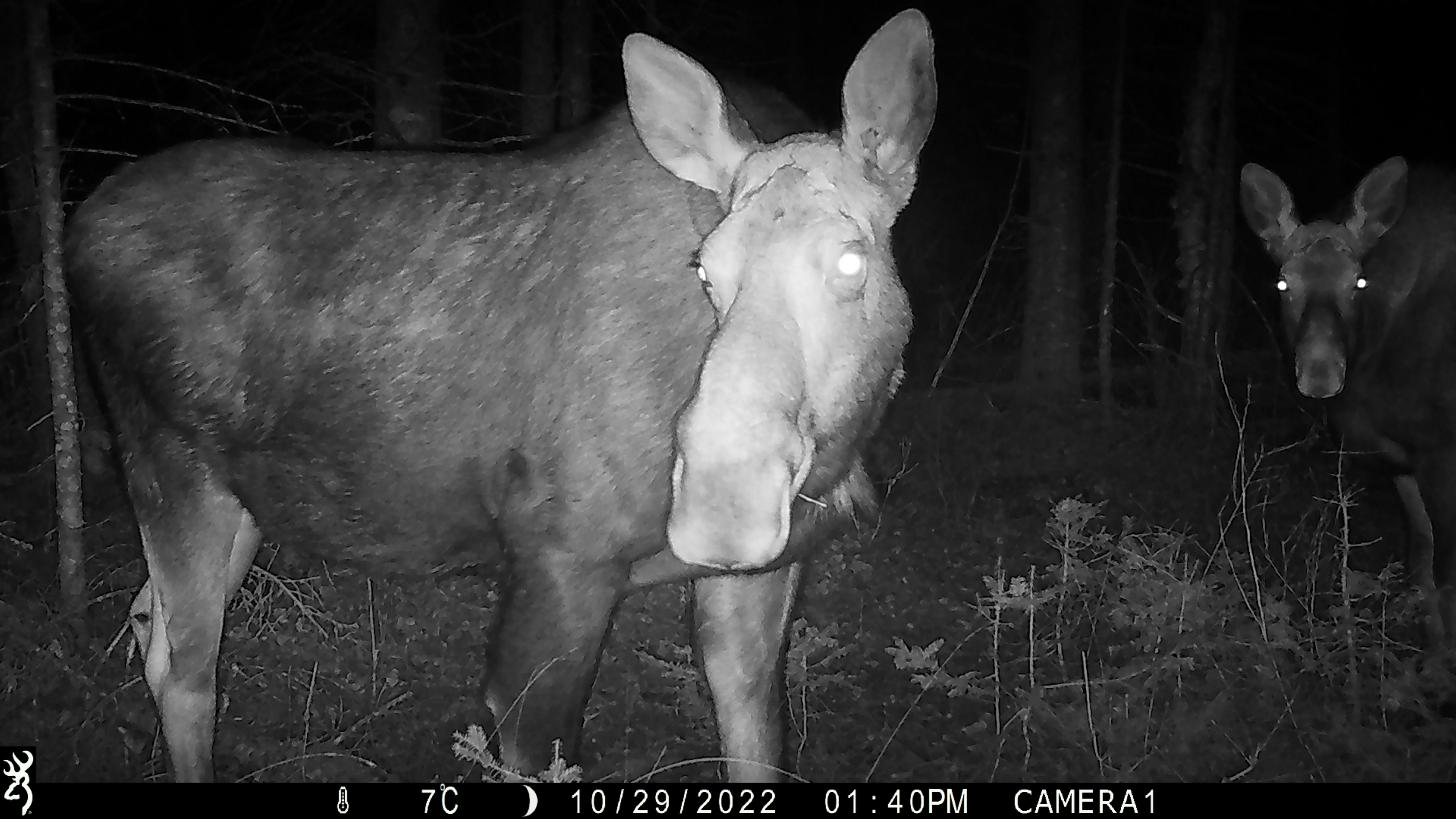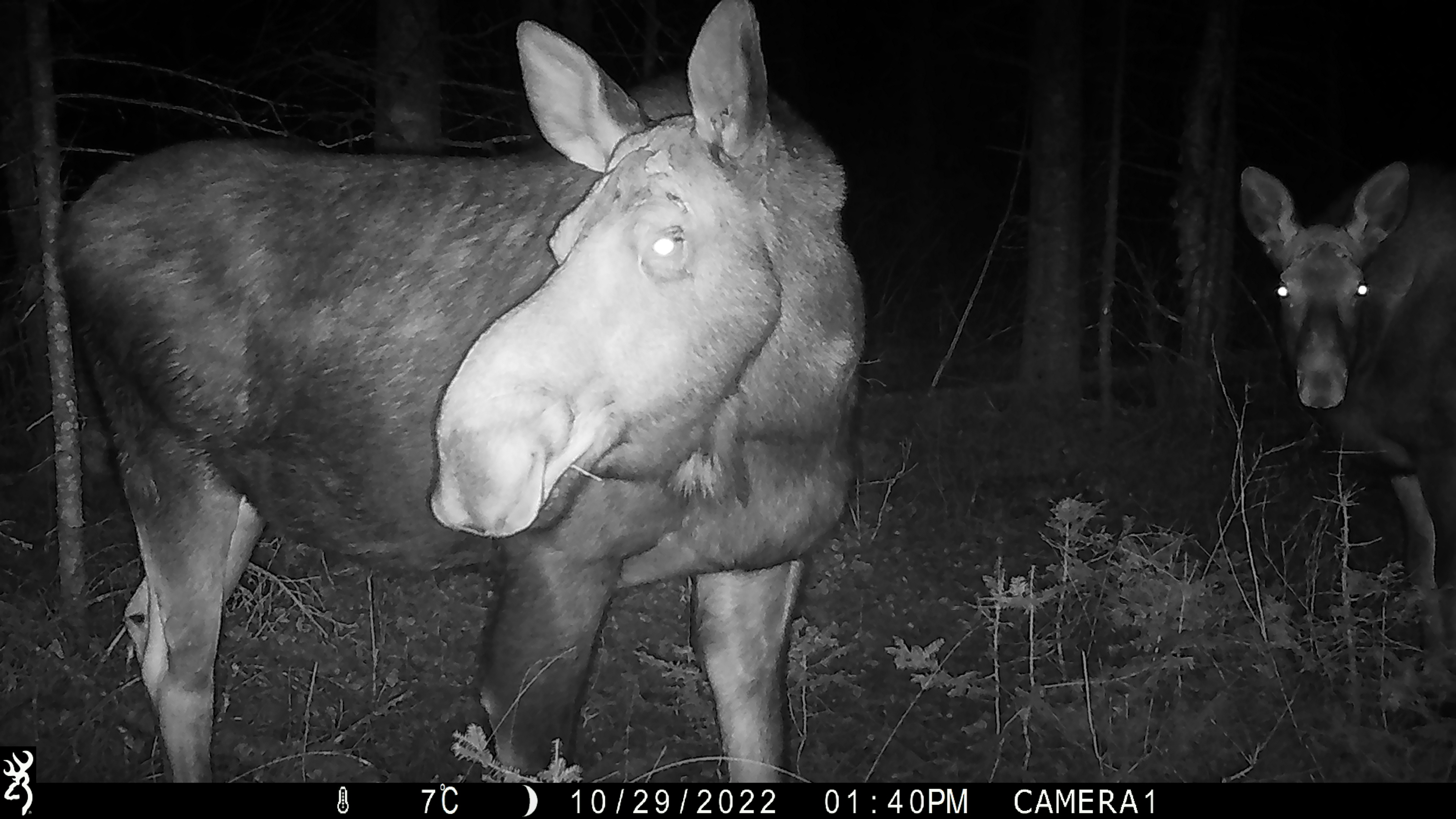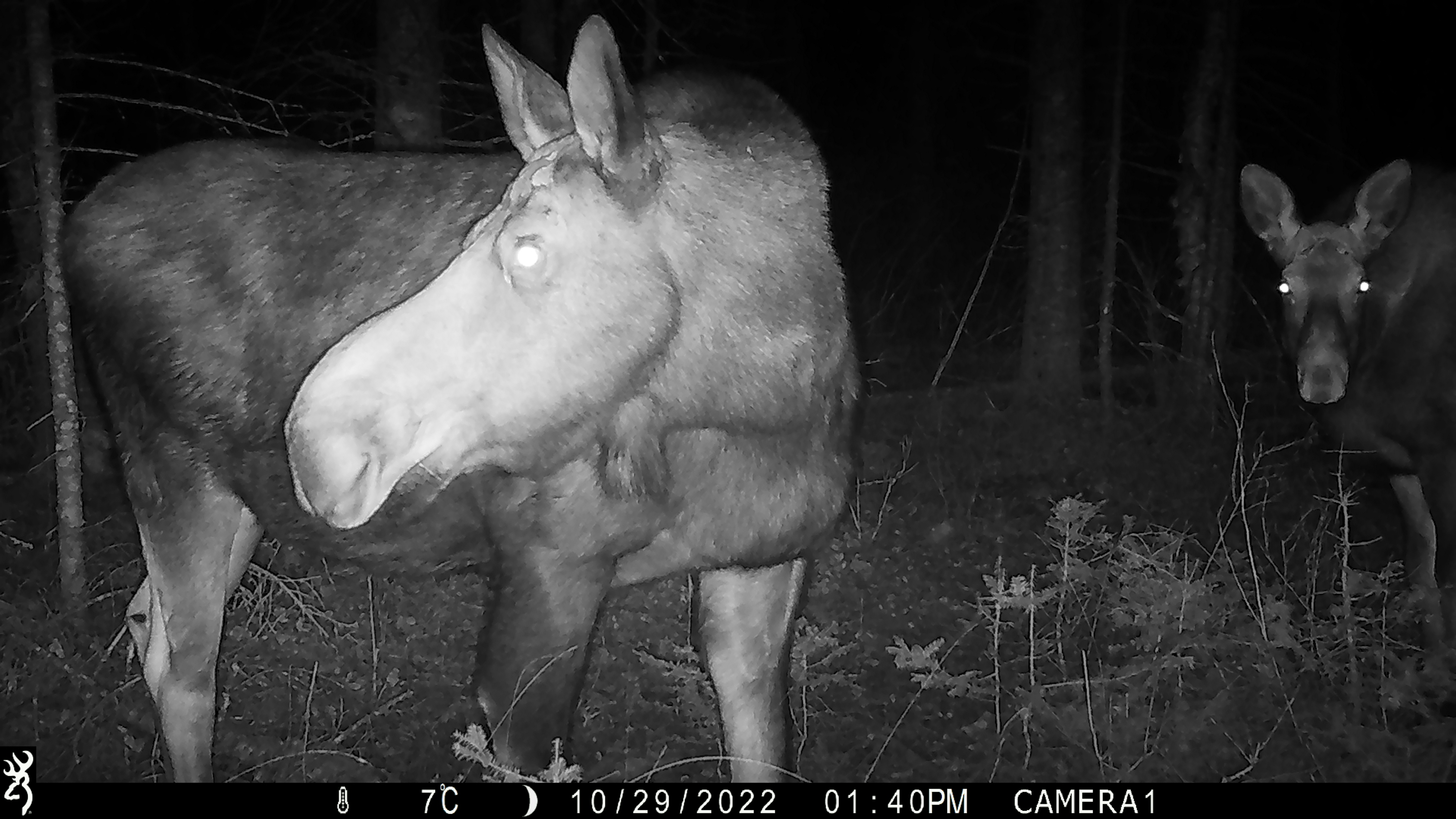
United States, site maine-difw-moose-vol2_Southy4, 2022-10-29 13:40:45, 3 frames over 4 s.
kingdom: Animalia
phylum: Chordata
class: Mammalia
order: Artiodactyla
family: Cervidae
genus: Alces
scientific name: Alces alces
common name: moose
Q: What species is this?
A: Moose (Alces alces).